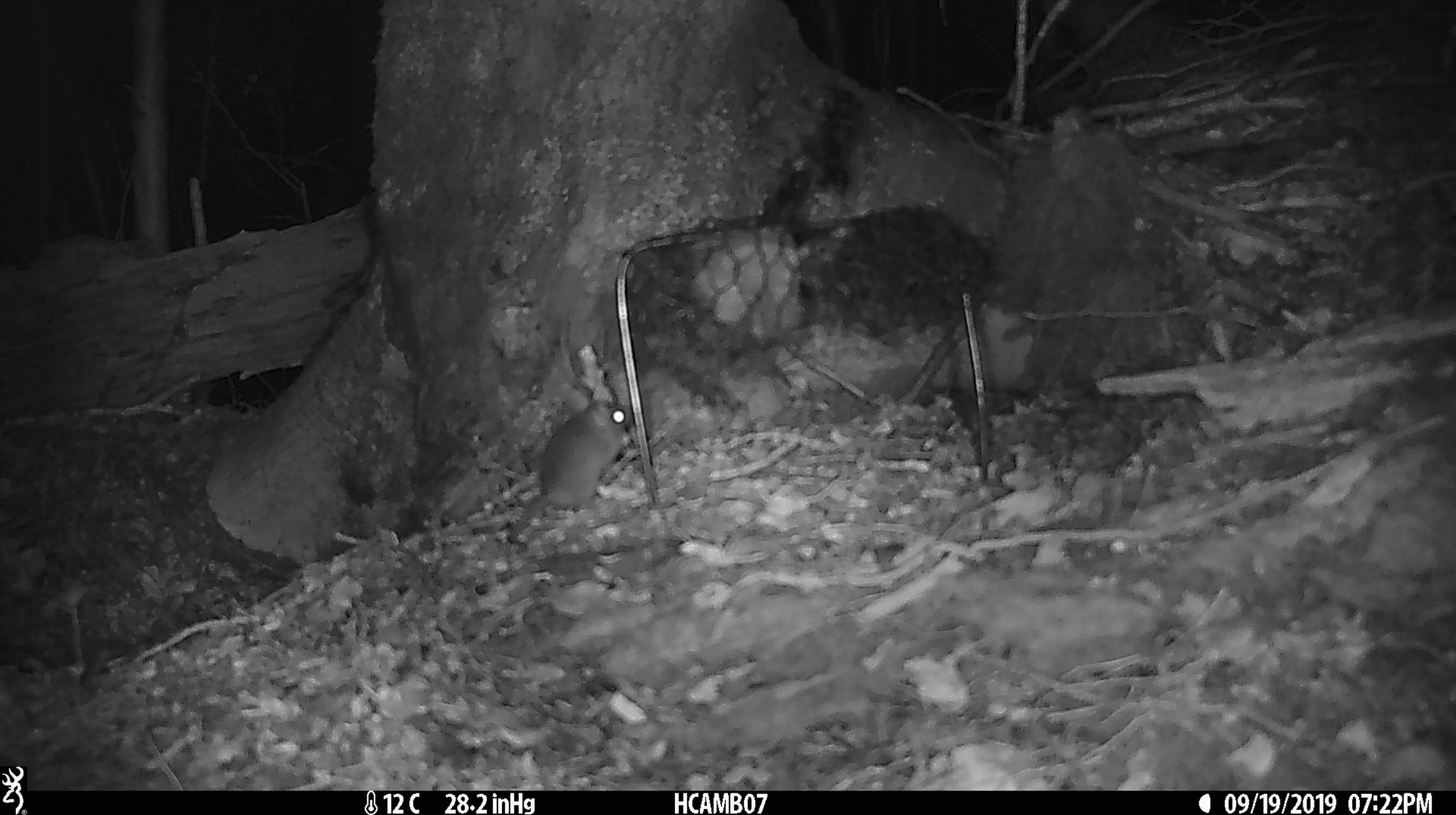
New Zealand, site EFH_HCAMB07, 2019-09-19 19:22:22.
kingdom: Animalia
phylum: Chordata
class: Mammalia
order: Rodentia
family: Muridae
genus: Mus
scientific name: Mus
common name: mouse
Mouse (Mus).